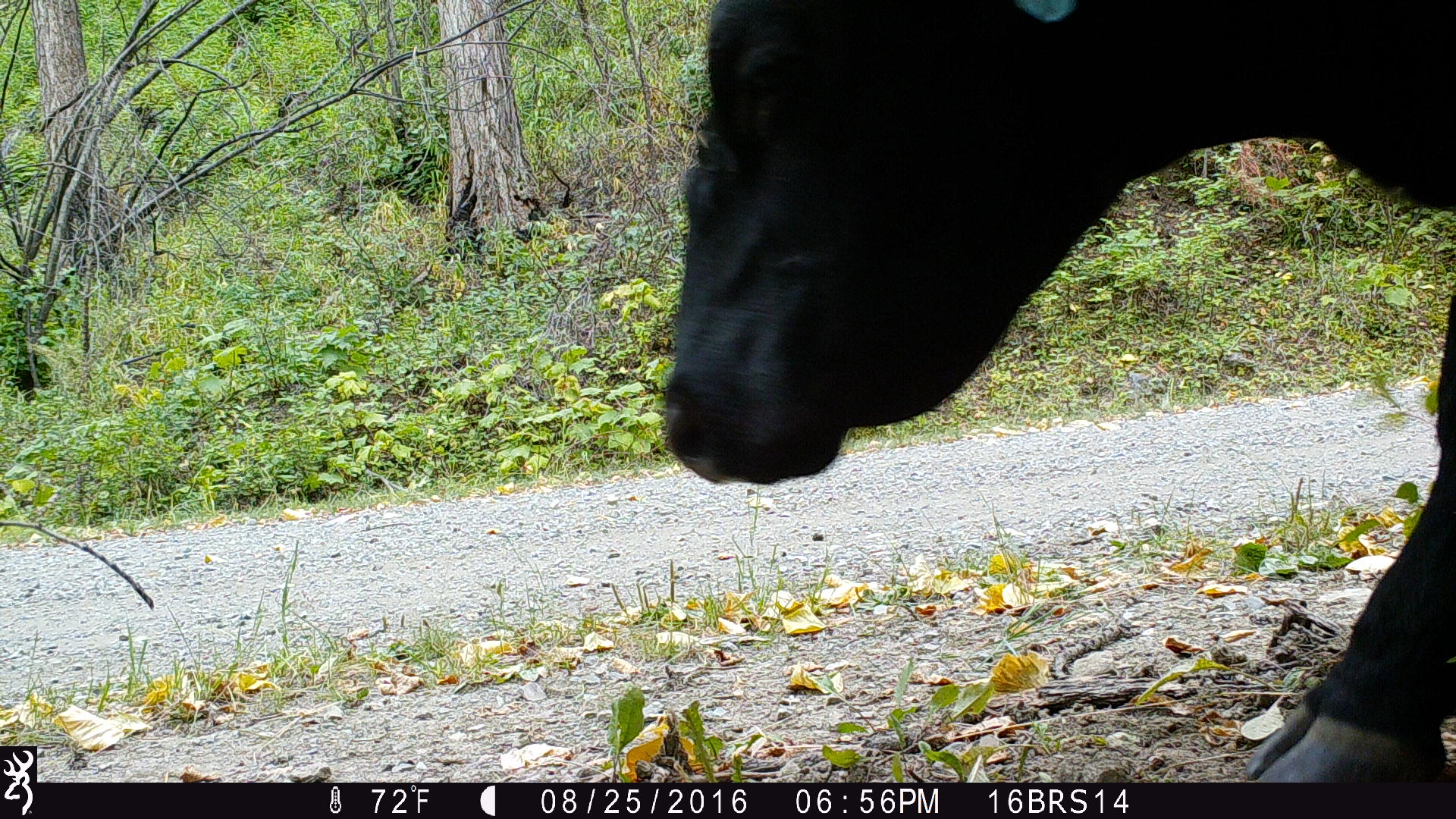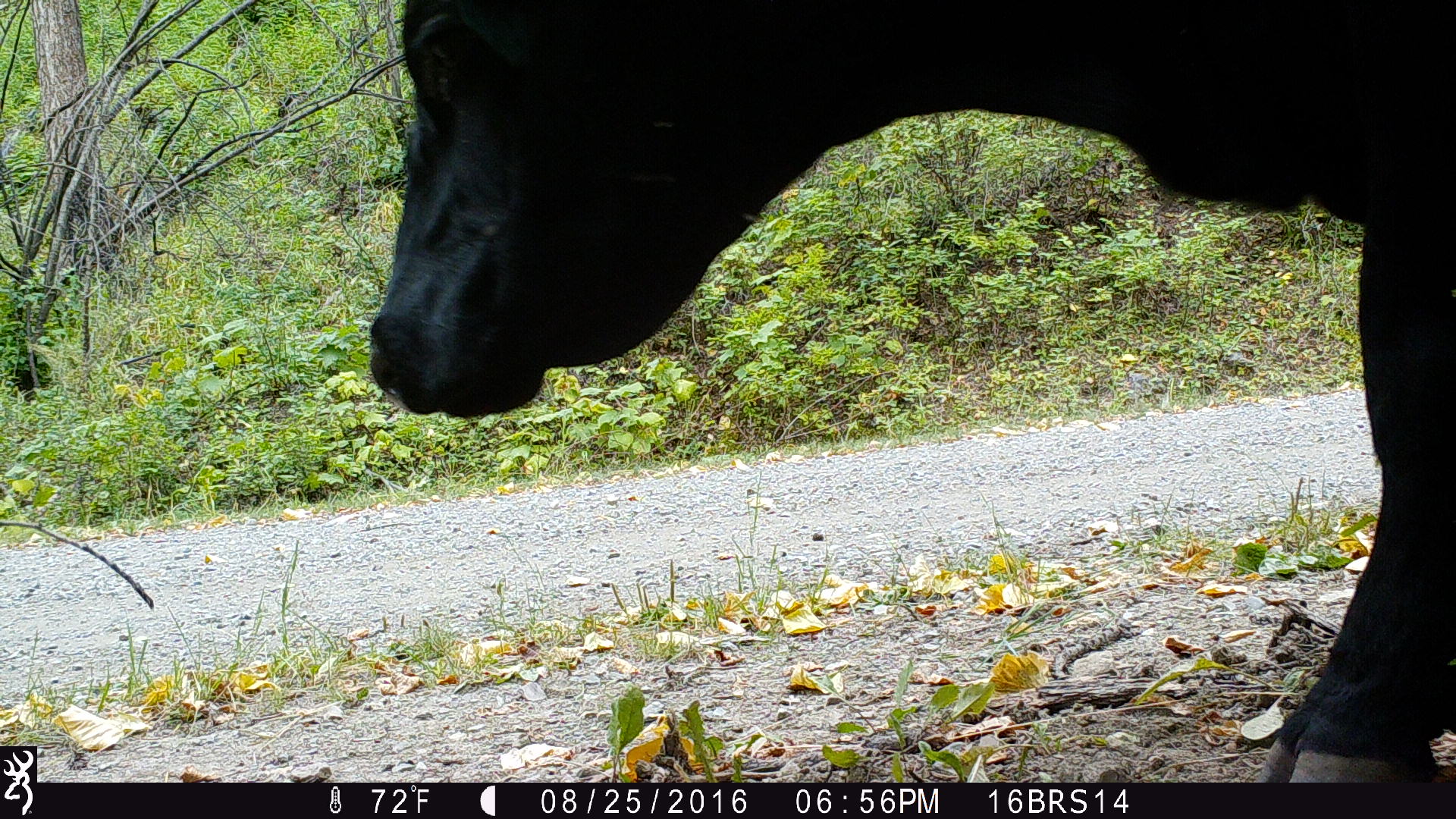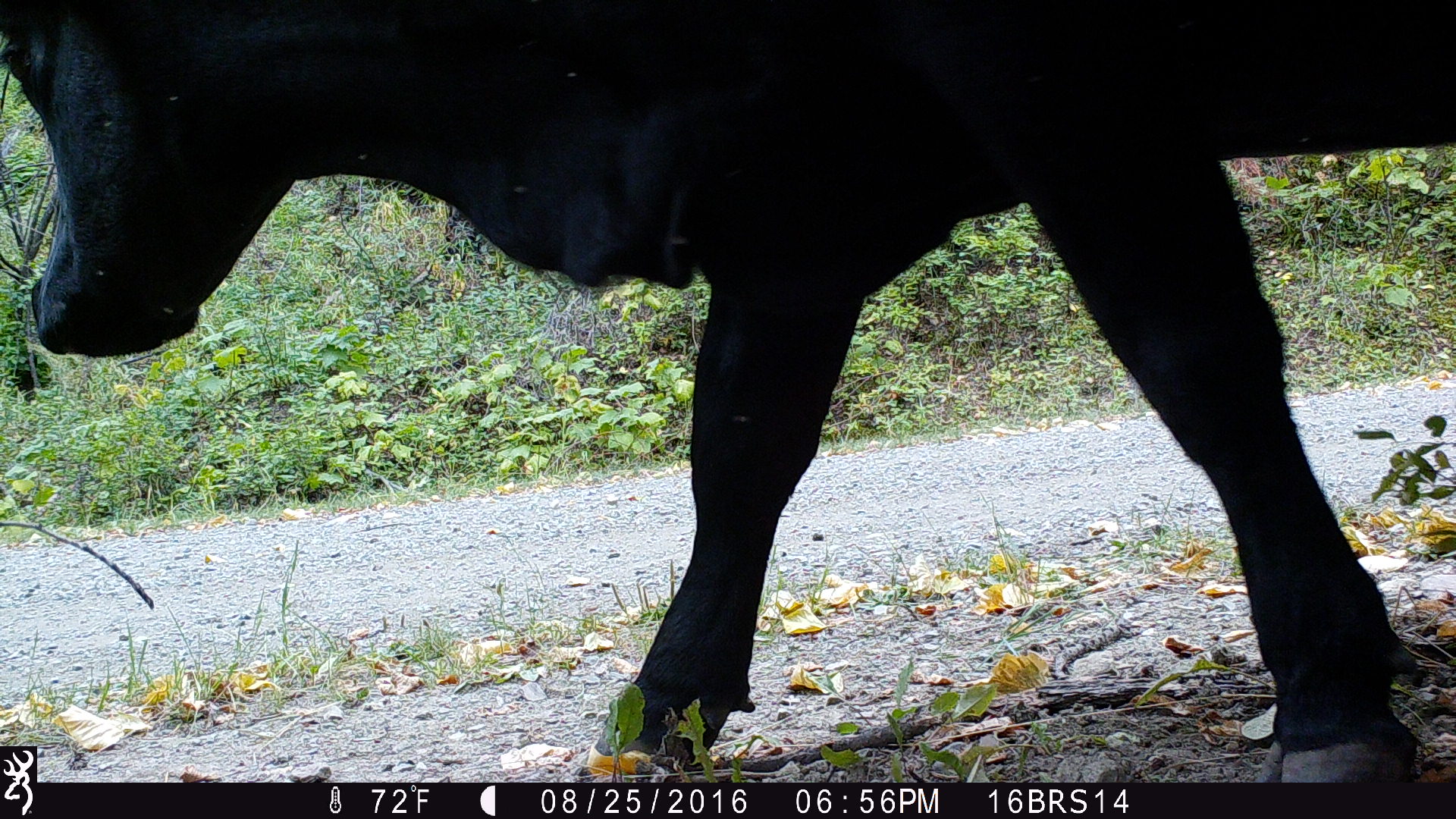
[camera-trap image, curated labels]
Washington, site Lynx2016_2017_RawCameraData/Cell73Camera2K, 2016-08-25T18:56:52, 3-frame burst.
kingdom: Animalia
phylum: Chordata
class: Mammalia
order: Artiodactyla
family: Bovidae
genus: Bos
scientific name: Bos taurus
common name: domestic cattle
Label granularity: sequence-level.